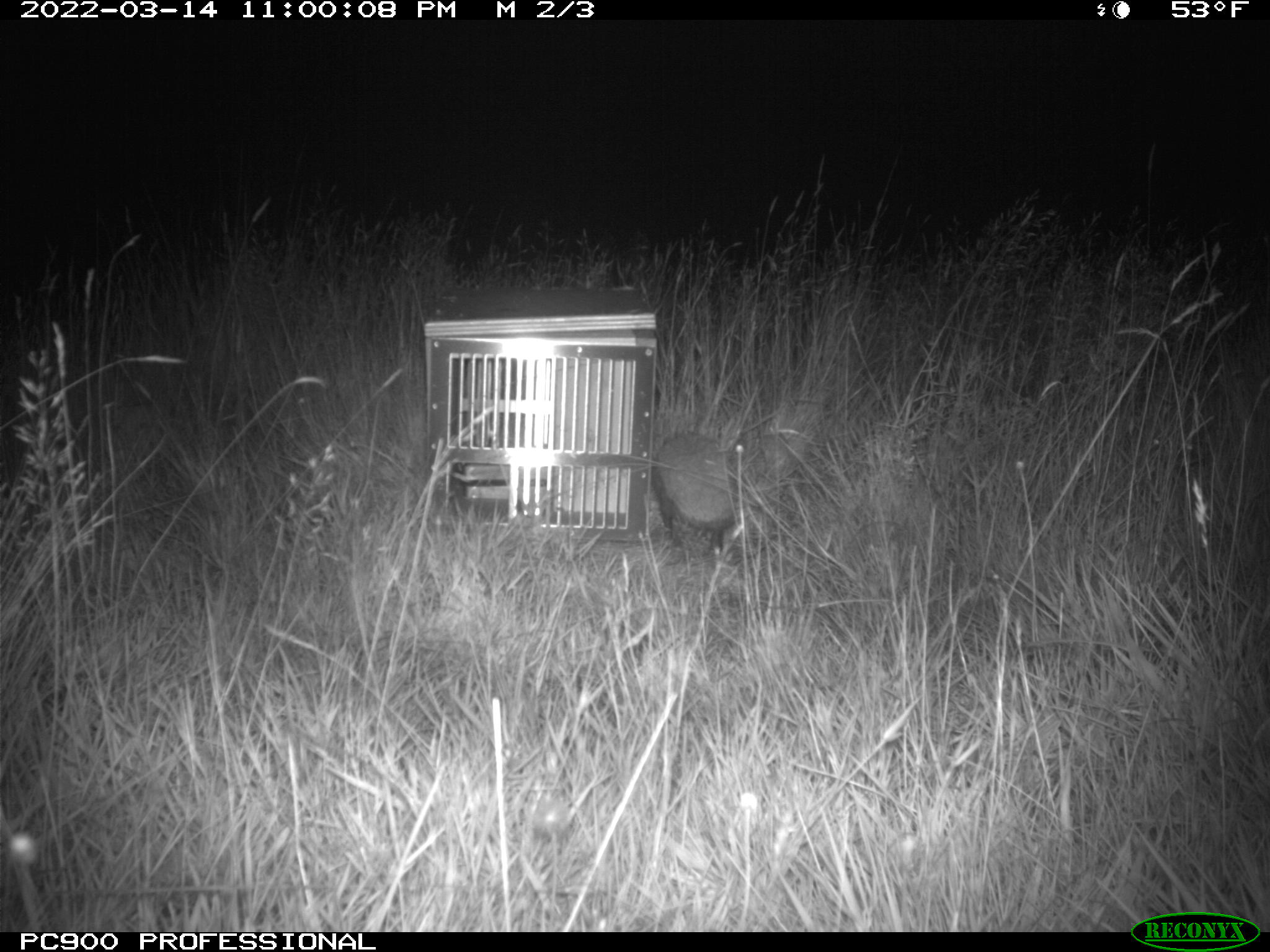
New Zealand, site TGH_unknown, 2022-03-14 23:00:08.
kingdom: Animalia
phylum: Chordata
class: Mammalia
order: Eulipotyphla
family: Erinaceidae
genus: Erinaceus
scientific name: Erinaceus europaeus europaeus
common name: european hedgehog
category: hedgehog